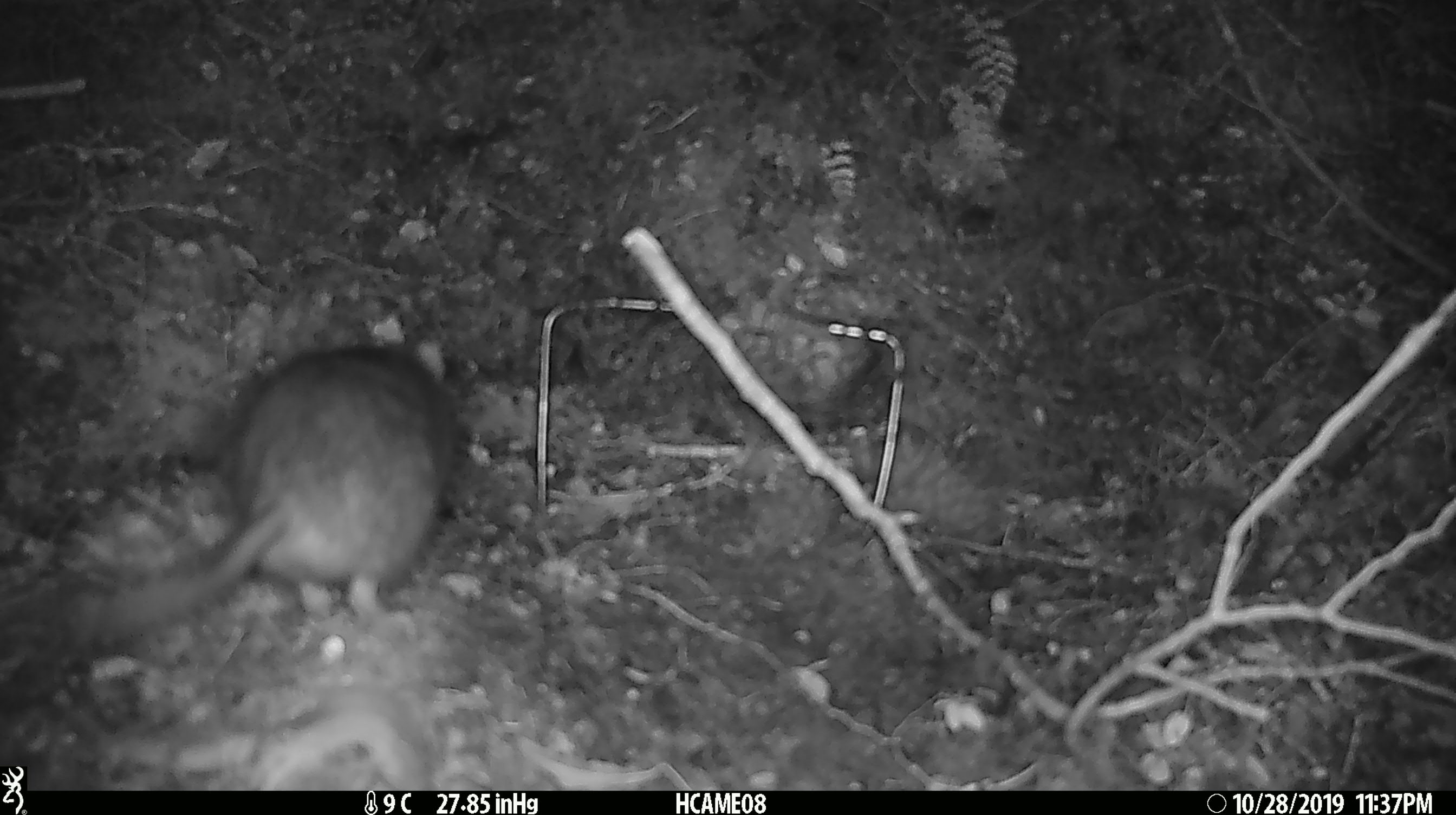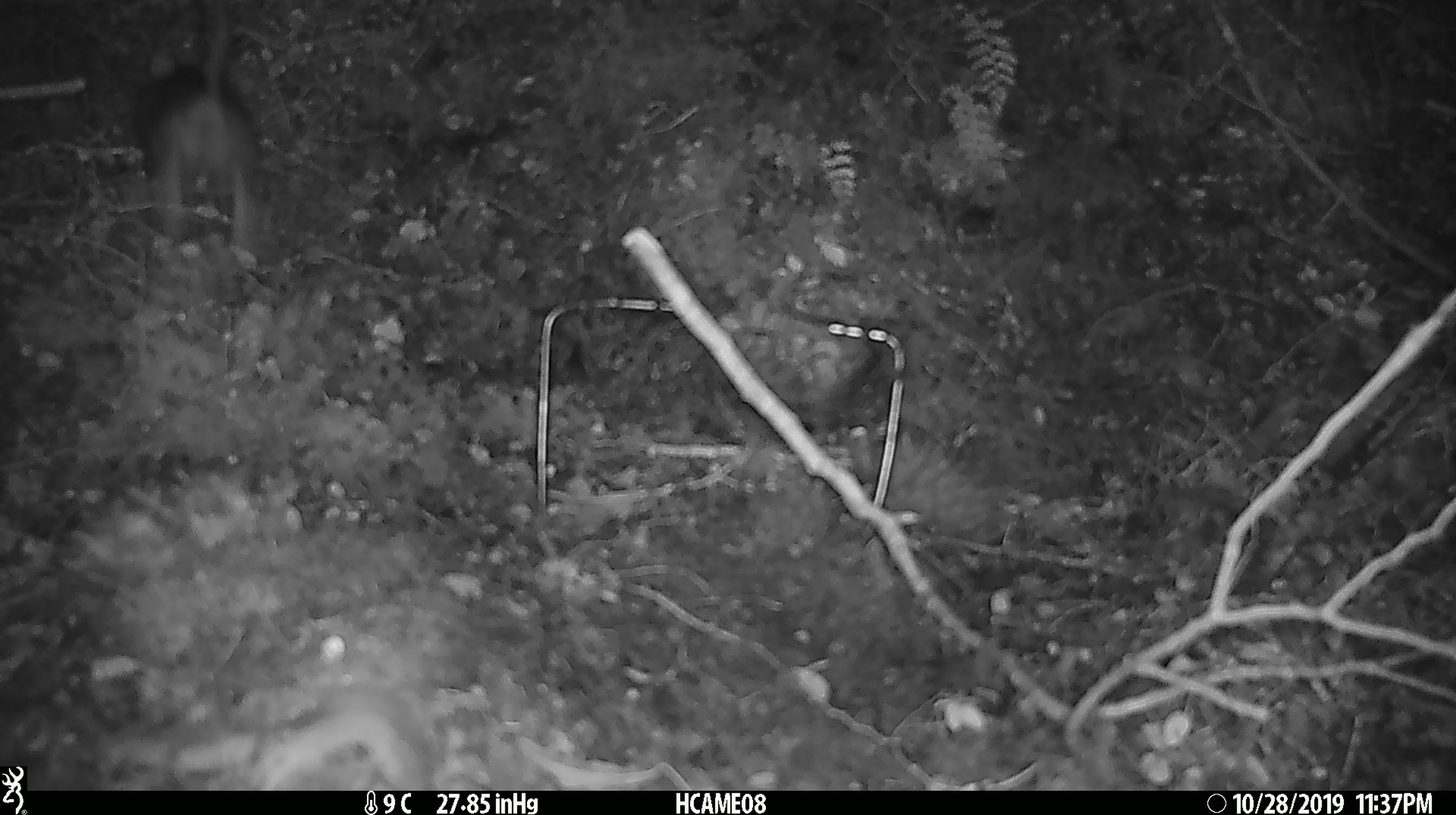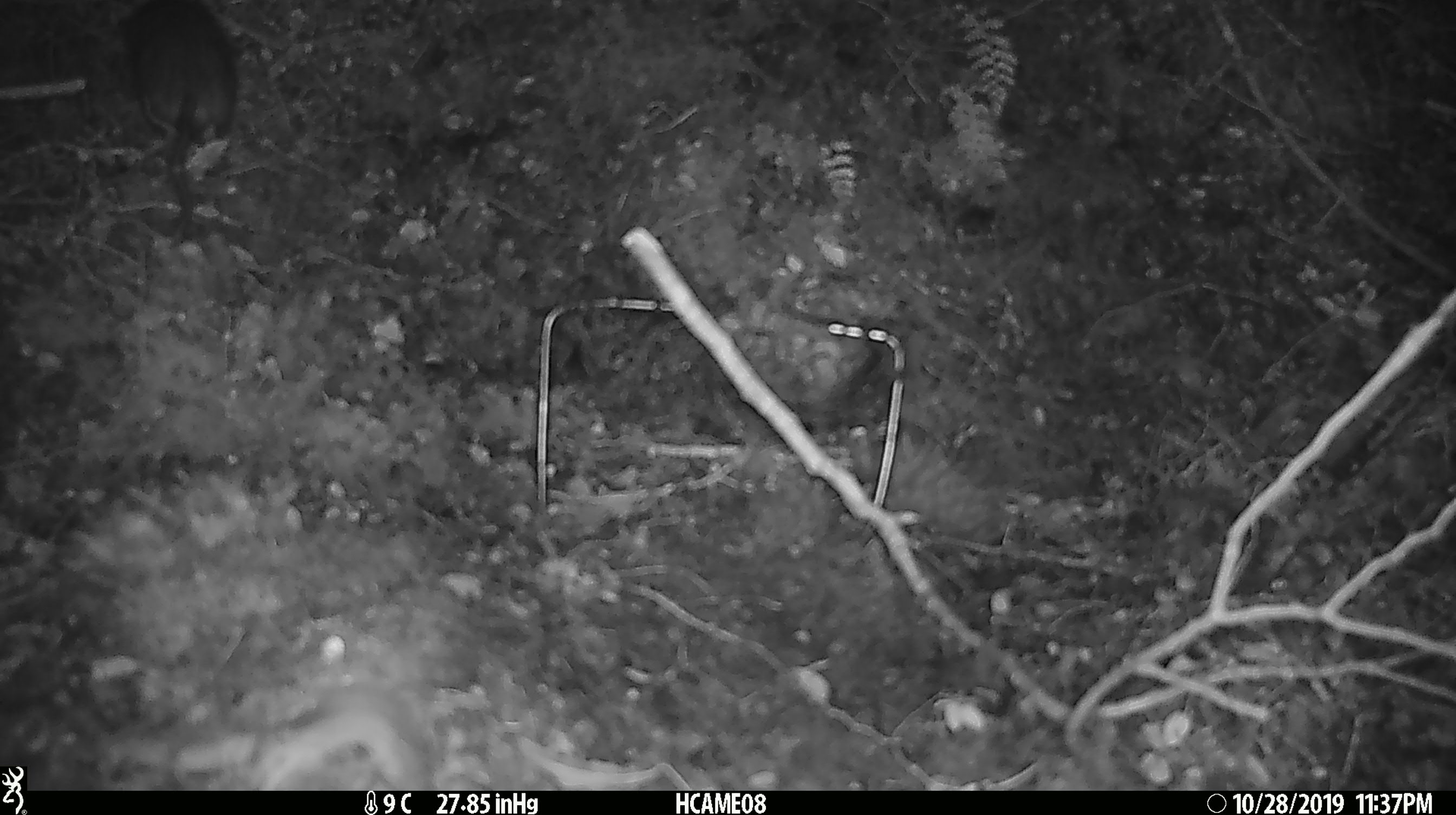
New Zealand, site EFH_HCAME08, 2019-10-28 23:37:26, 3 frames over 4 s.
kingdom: Animalia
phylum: Chordata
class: Mammalia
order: Rodentia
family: Muridae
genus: Rattus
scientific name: Rattus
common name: rat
Rat (Rattus).